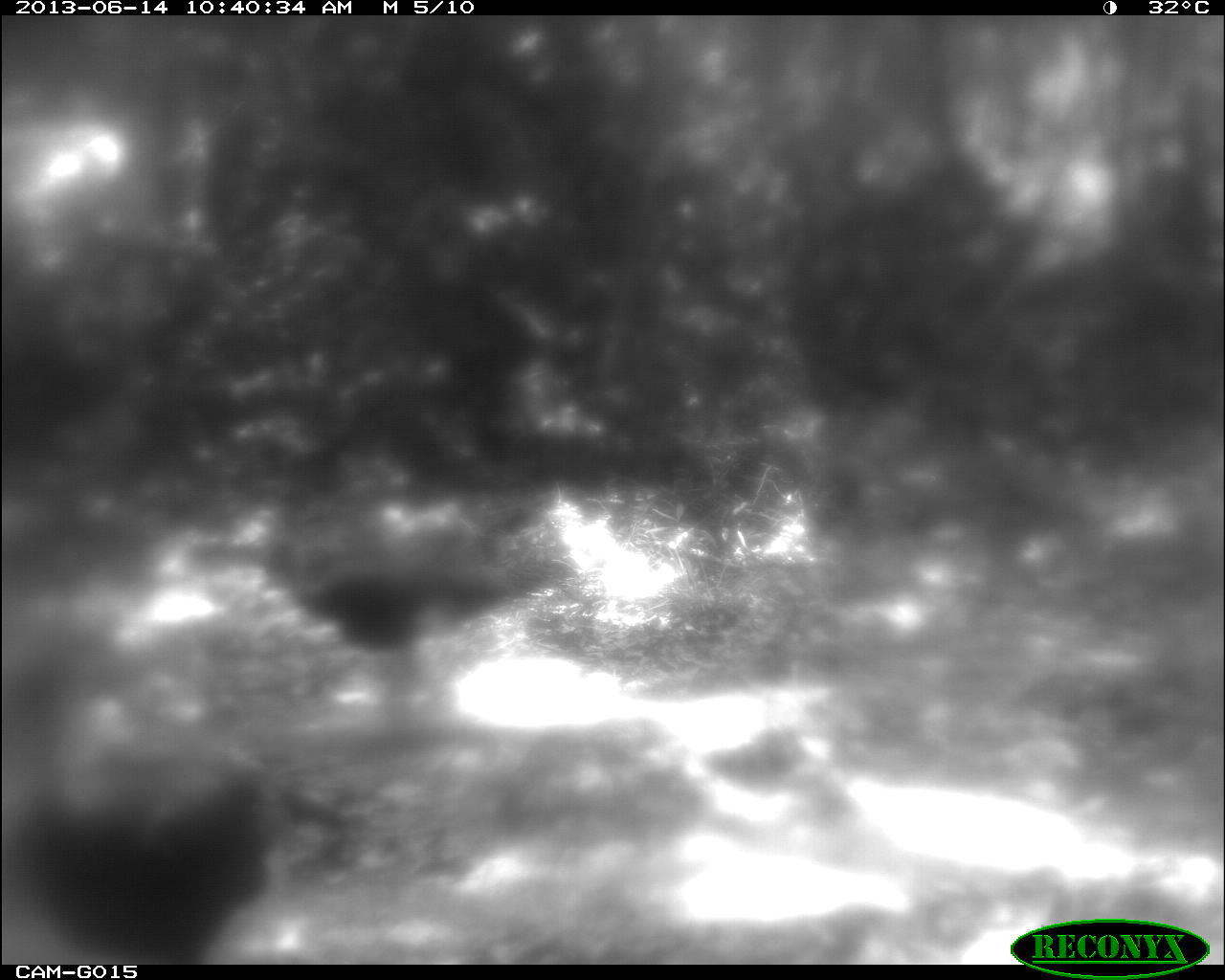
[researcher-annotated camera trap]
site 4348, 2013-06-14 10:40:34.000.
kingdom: Animalia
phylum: Chordata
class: Aves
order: Galliformes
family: Phasianidae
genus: Meleagris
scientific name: Meleagris ocellata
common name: ocellated turkey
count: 2